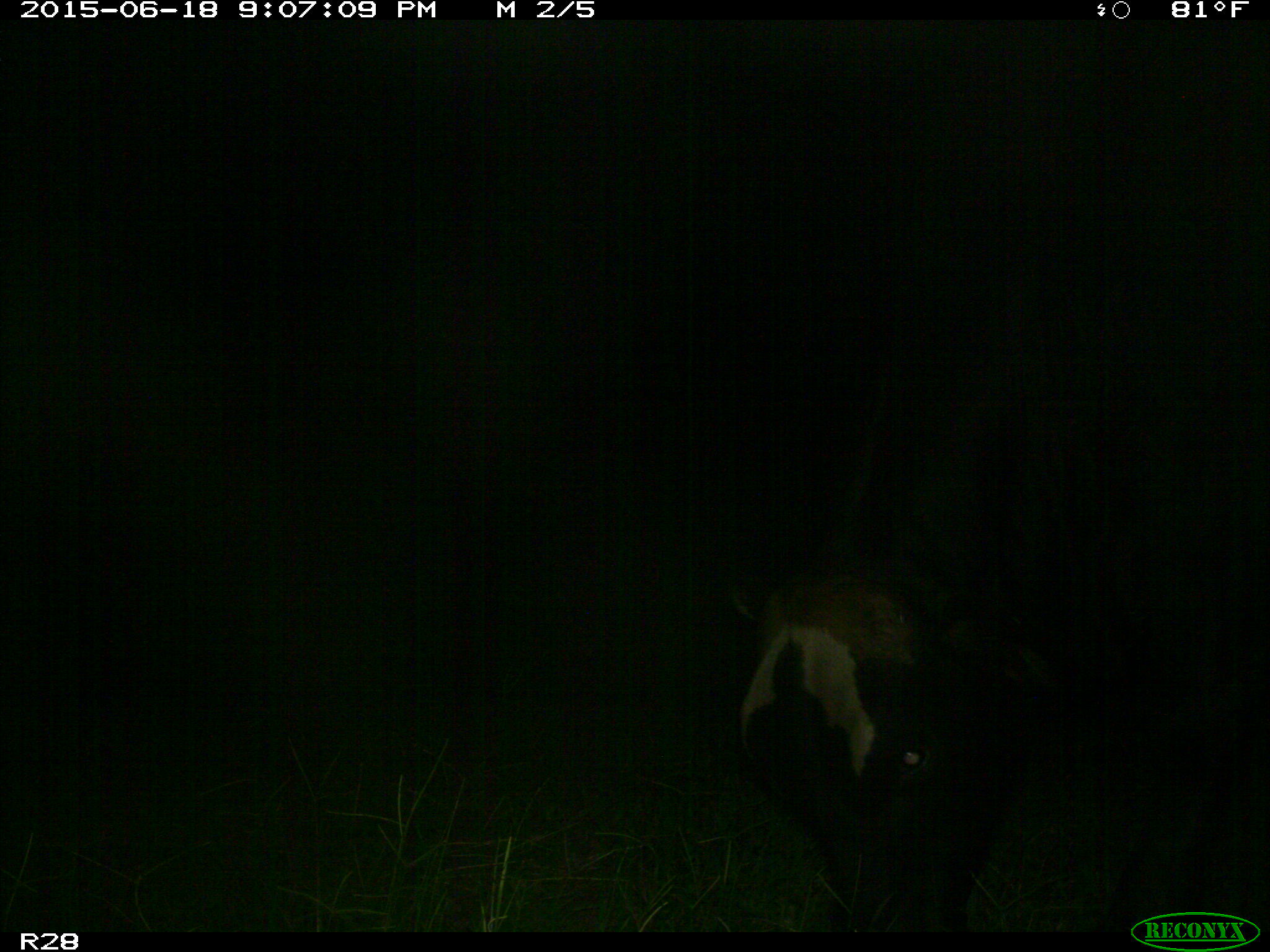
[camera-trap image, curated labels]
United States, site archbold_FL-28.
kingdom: Animalia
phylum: Chordata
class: Mammalia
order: Artiodactyla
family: Bovidae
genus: Bos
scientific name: Bos taurus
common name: domestic cow